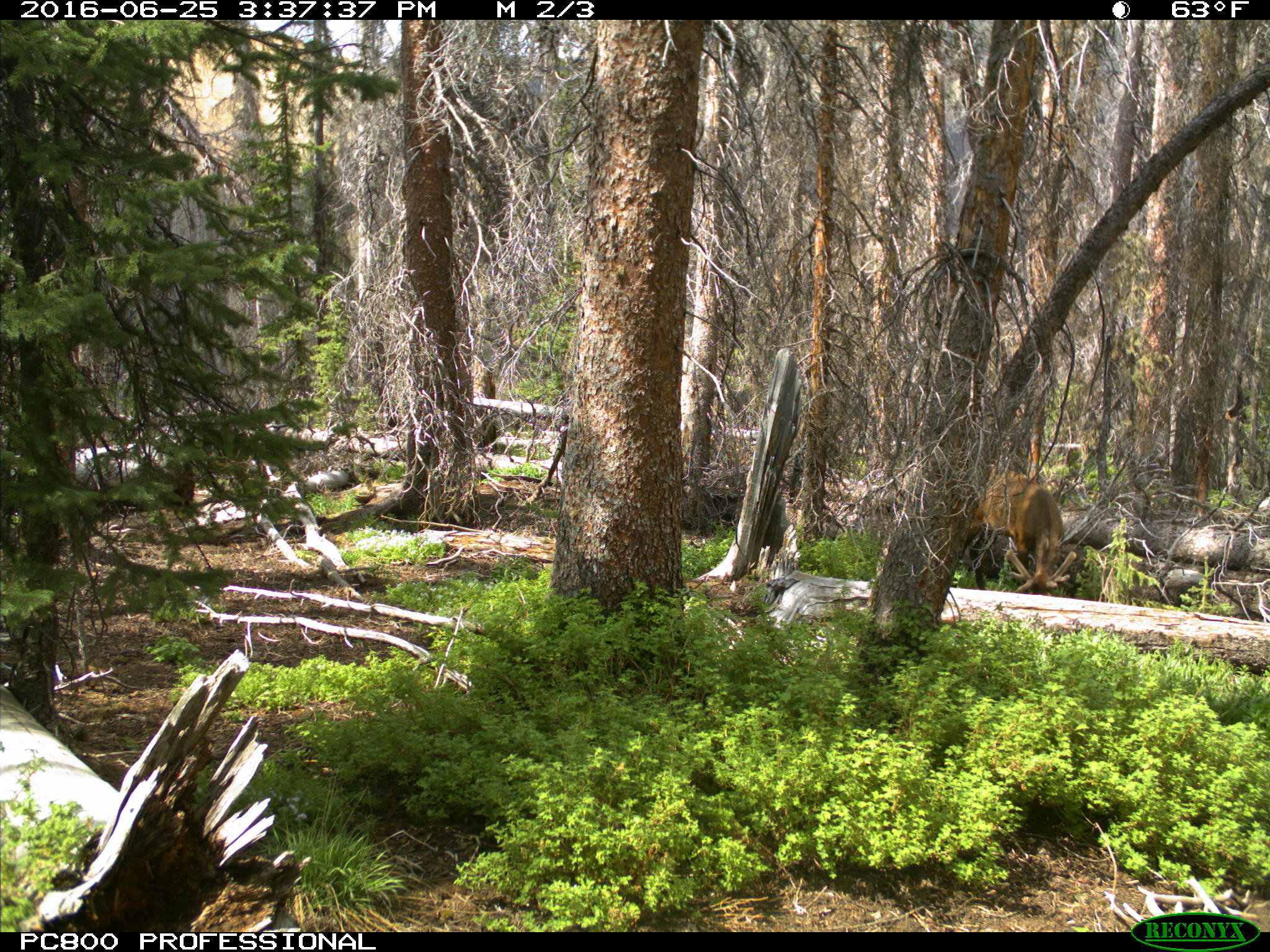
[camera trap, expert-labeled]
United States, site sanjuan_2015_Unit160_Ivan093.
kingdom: Animalia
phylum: Chordata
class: Mammalia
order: Artiodactyla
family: Cervidae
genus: Cervus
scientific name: Cervus elaphus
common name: red deer